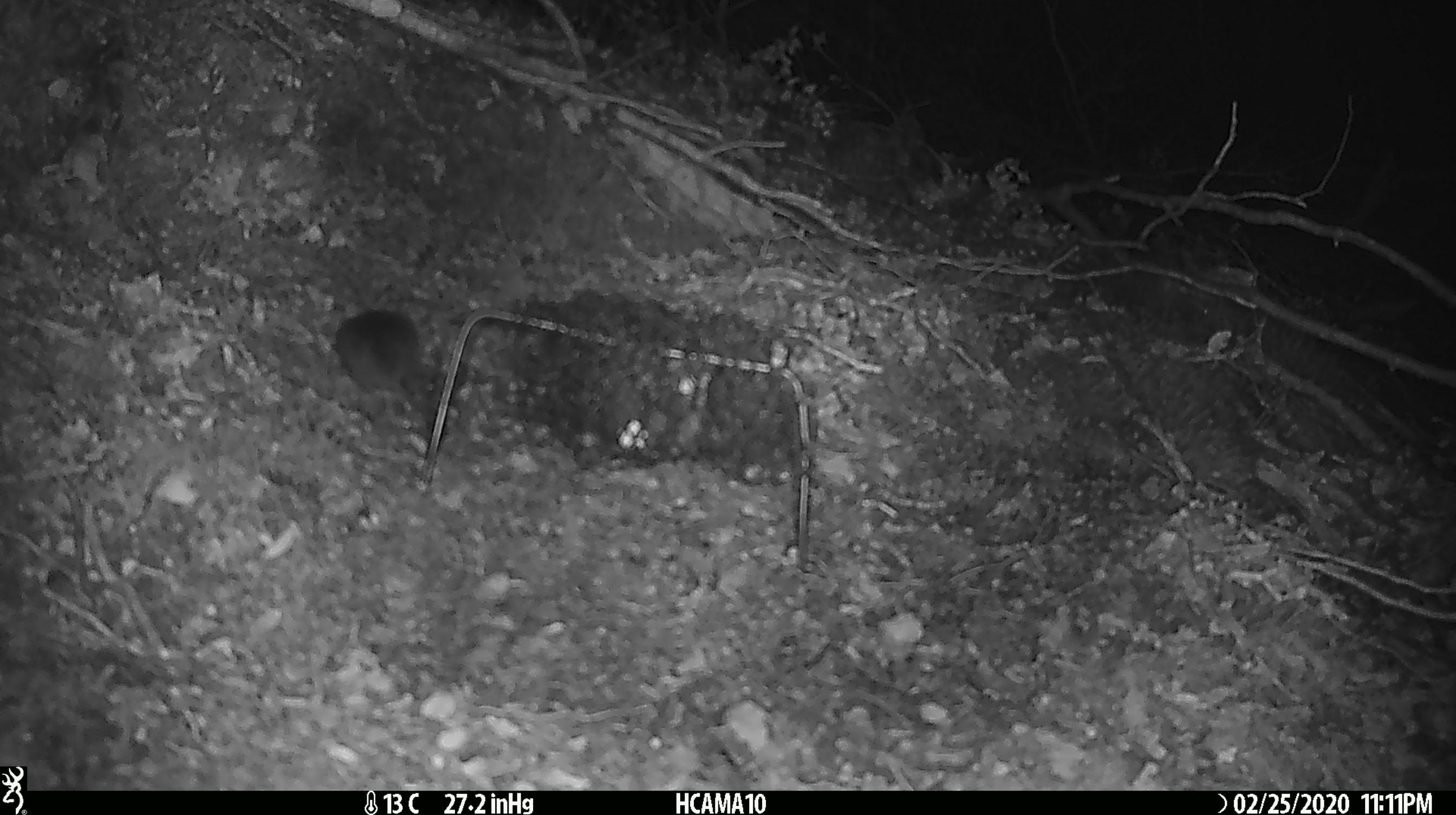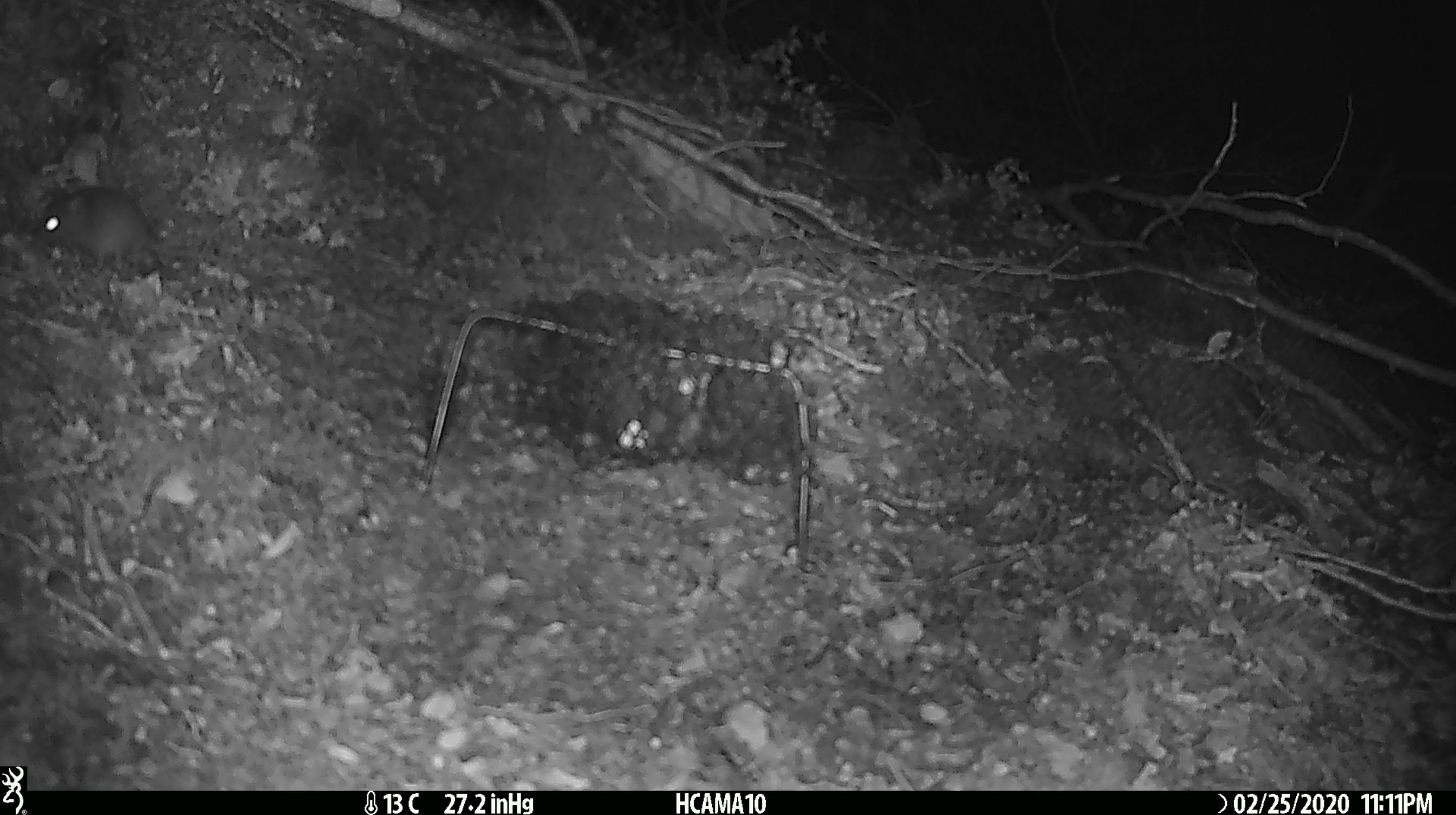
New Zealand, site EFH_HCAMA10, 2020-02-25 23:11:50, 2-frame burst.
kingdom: Animalia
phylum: Chordata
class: Mammalia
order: Rodentia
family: Muridae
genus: Mus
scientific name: Mus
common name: mouse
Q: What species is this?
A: Mouse (Mus).